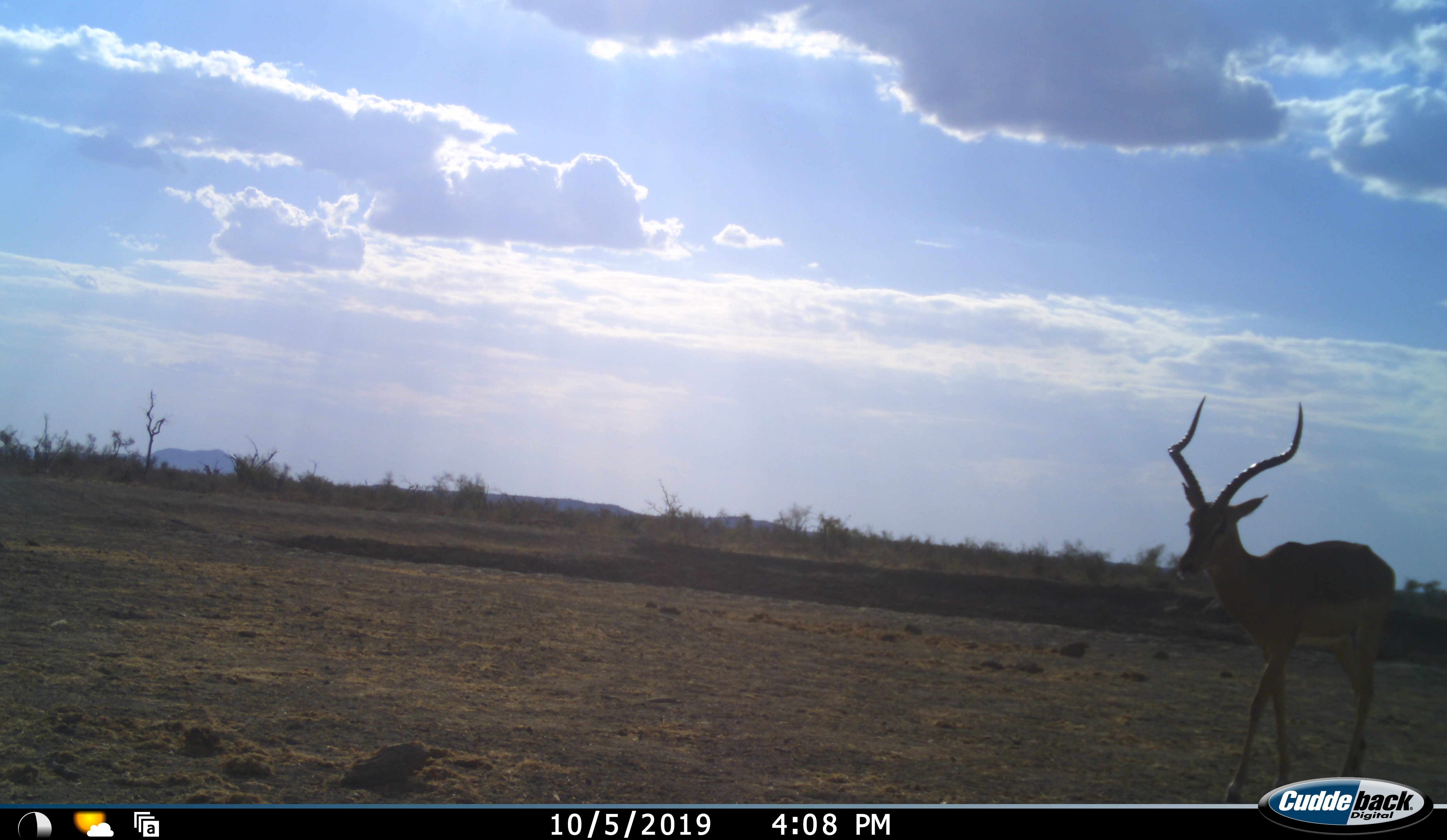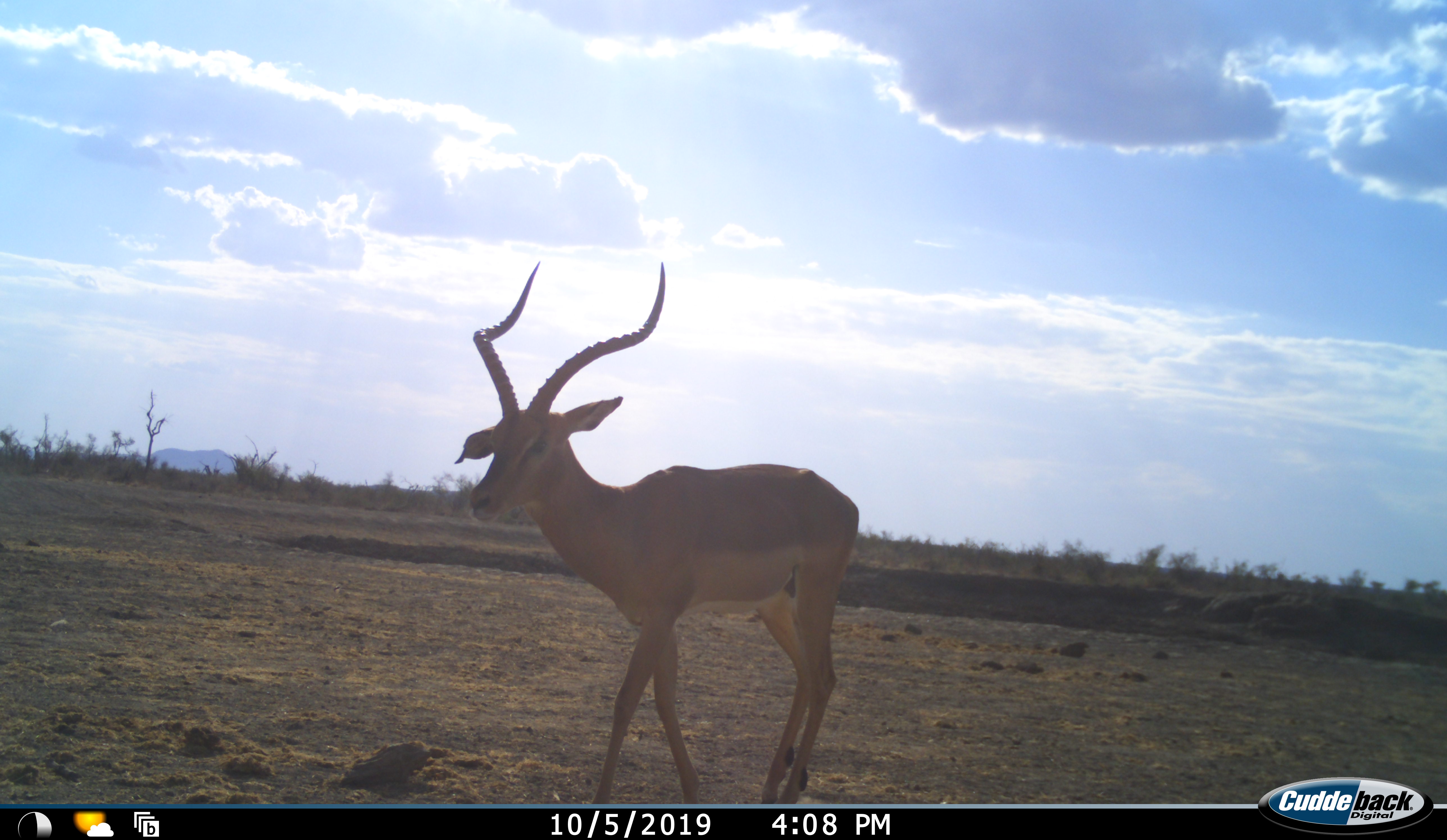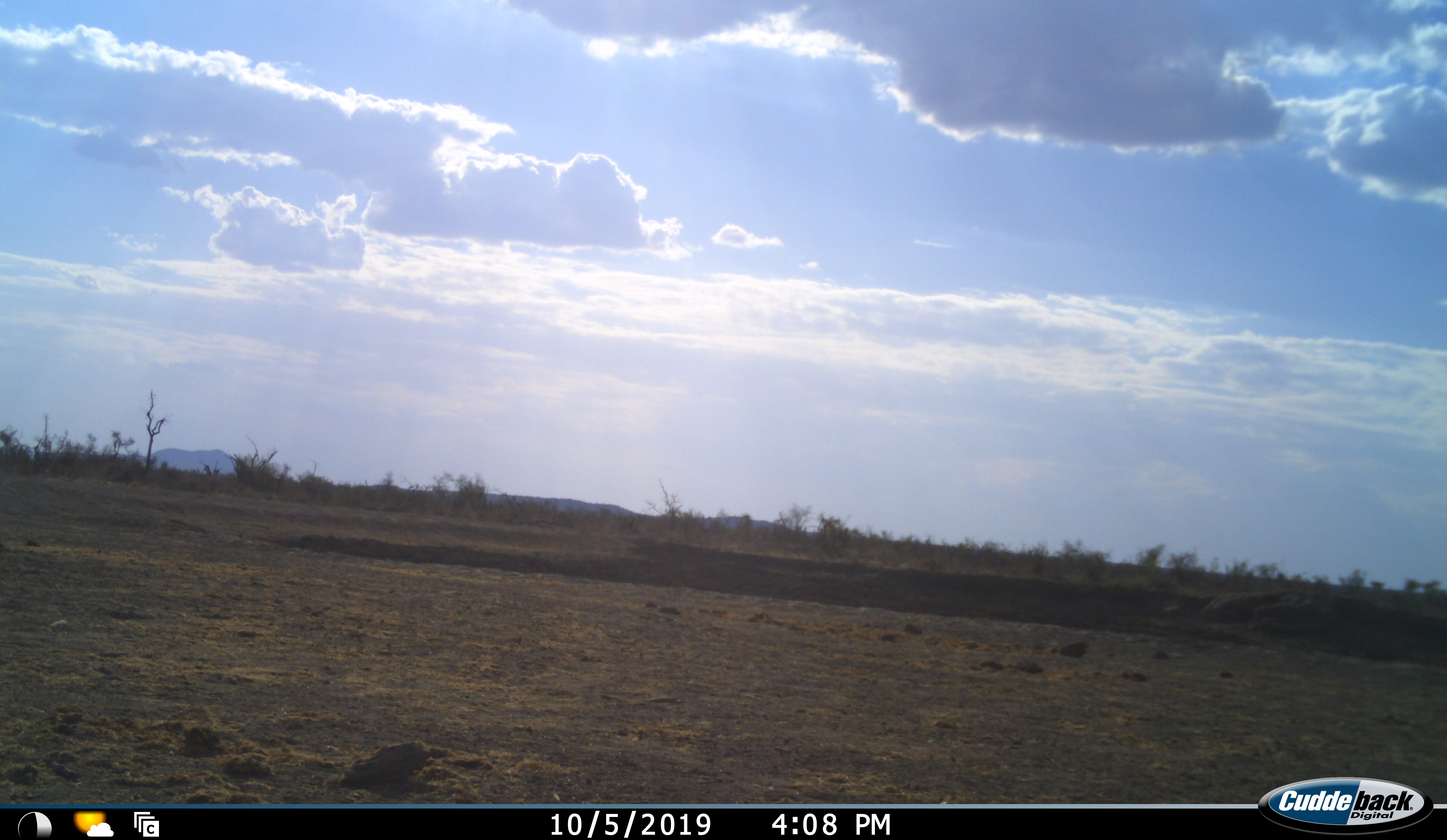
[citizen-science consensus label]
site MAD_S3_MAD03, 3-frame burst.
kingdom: Animalia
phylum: Chordata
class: Mammalia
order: Artiodactyla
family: Bovidae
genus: Aepyceros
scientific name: Aepyceros melampus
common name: impala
Impala (Aepyceros melampus), count 1. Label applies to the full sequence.